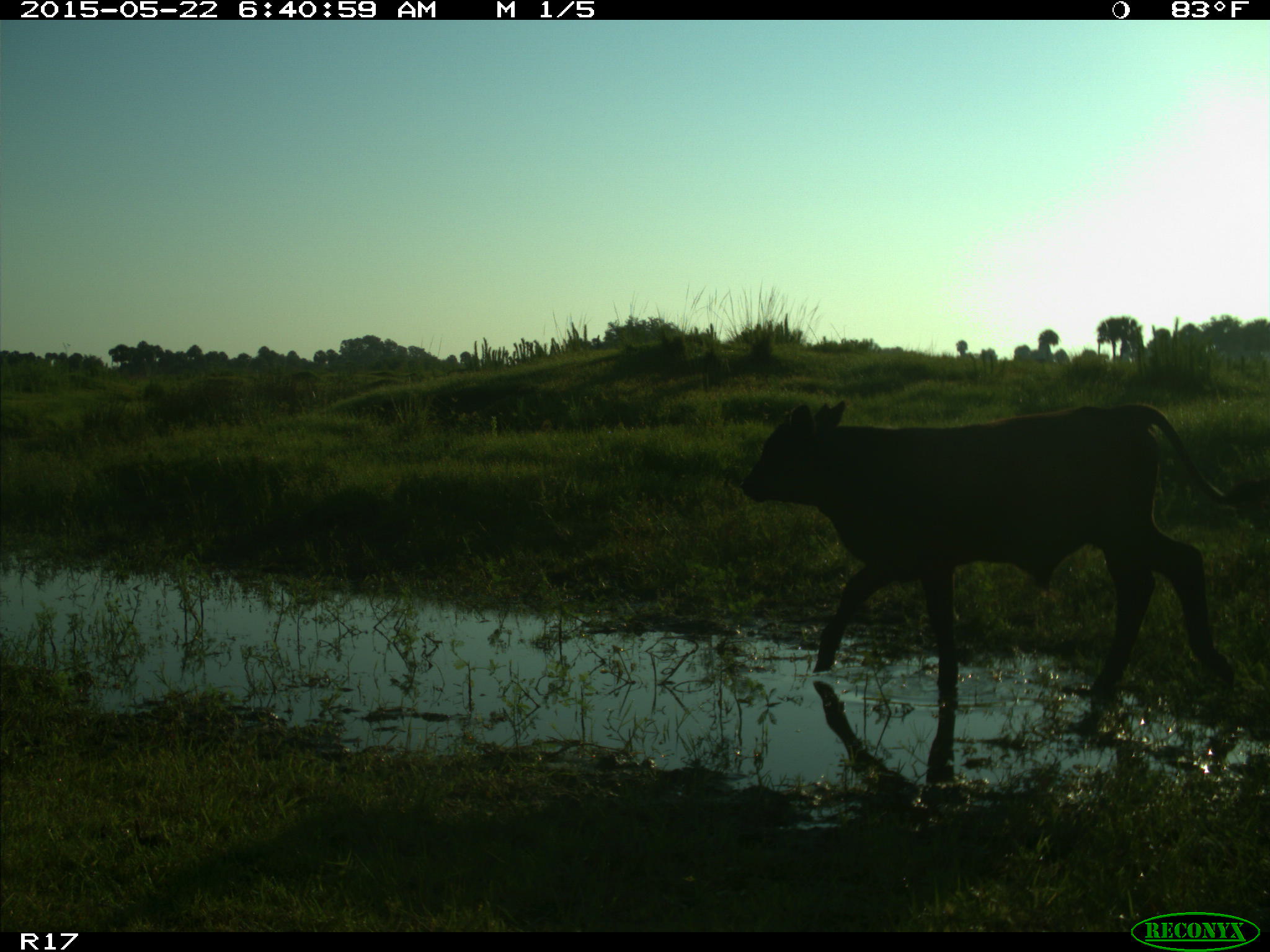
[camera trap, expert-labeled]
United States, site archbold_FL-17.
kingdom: Animalia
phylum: Chordata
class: Mammalia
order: Artiodactyla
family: Bovidae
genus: Bos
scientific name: Bos taurus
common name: domestic cow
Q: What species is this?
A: Bos taurus (domestic cow).